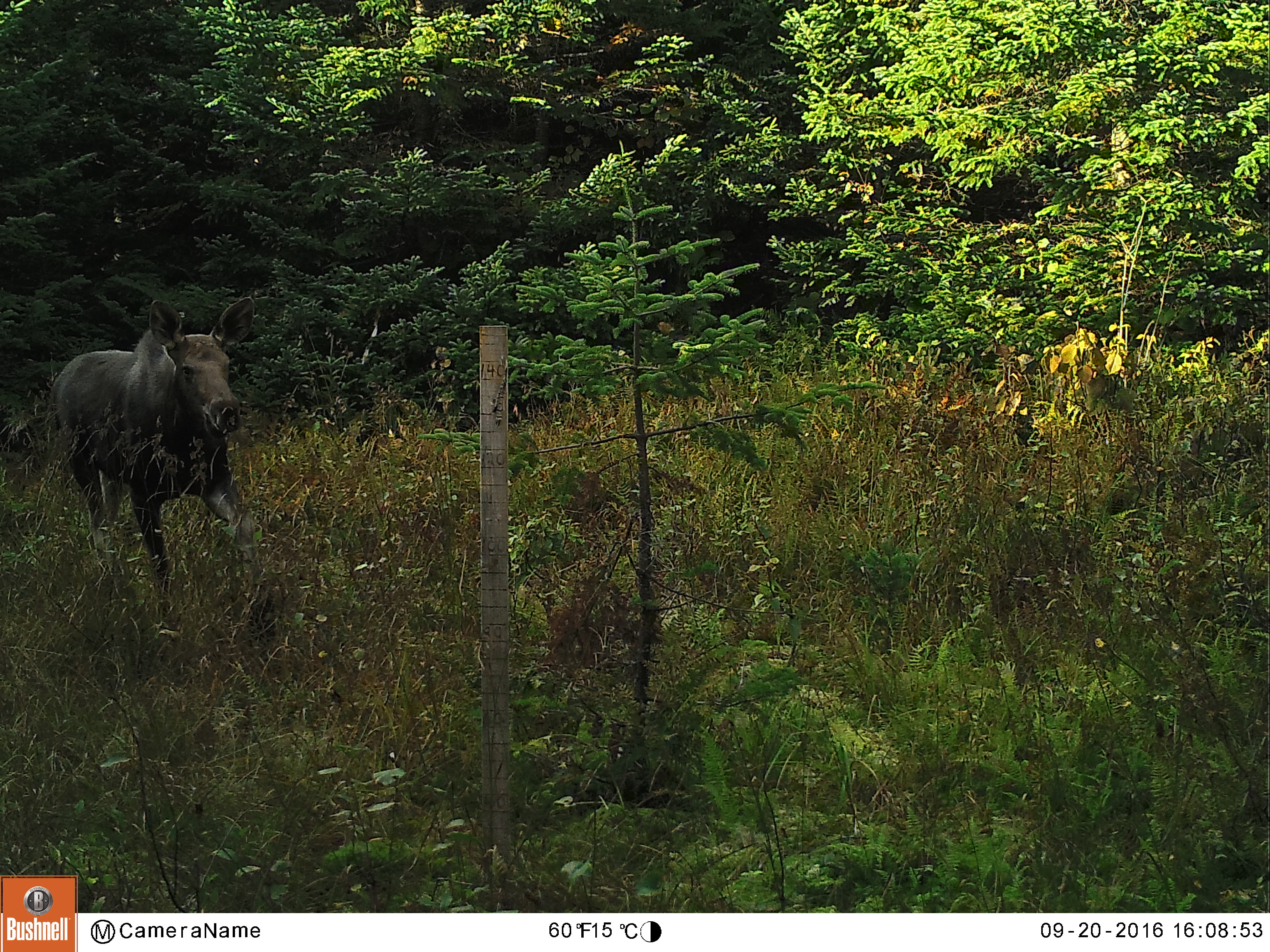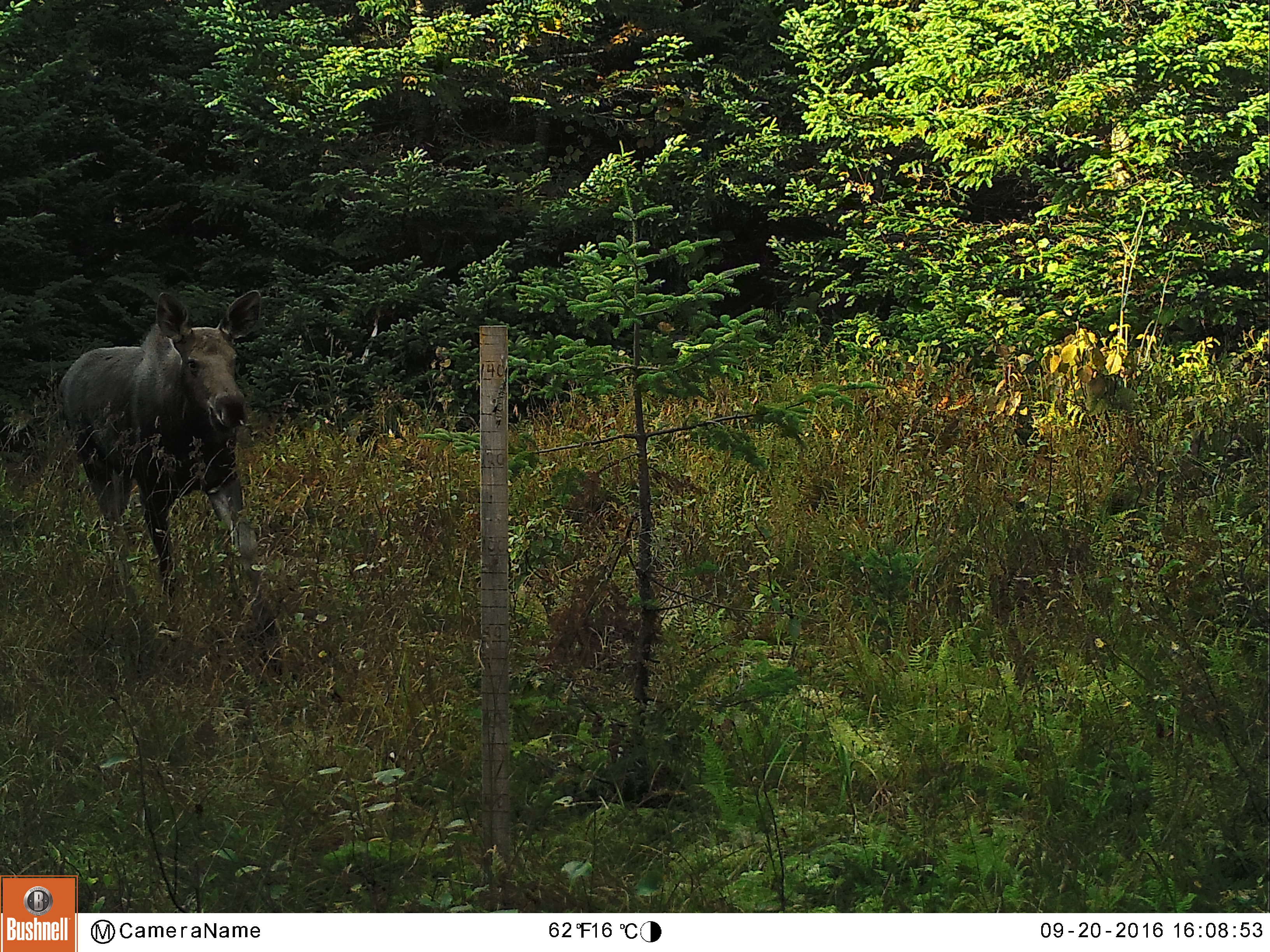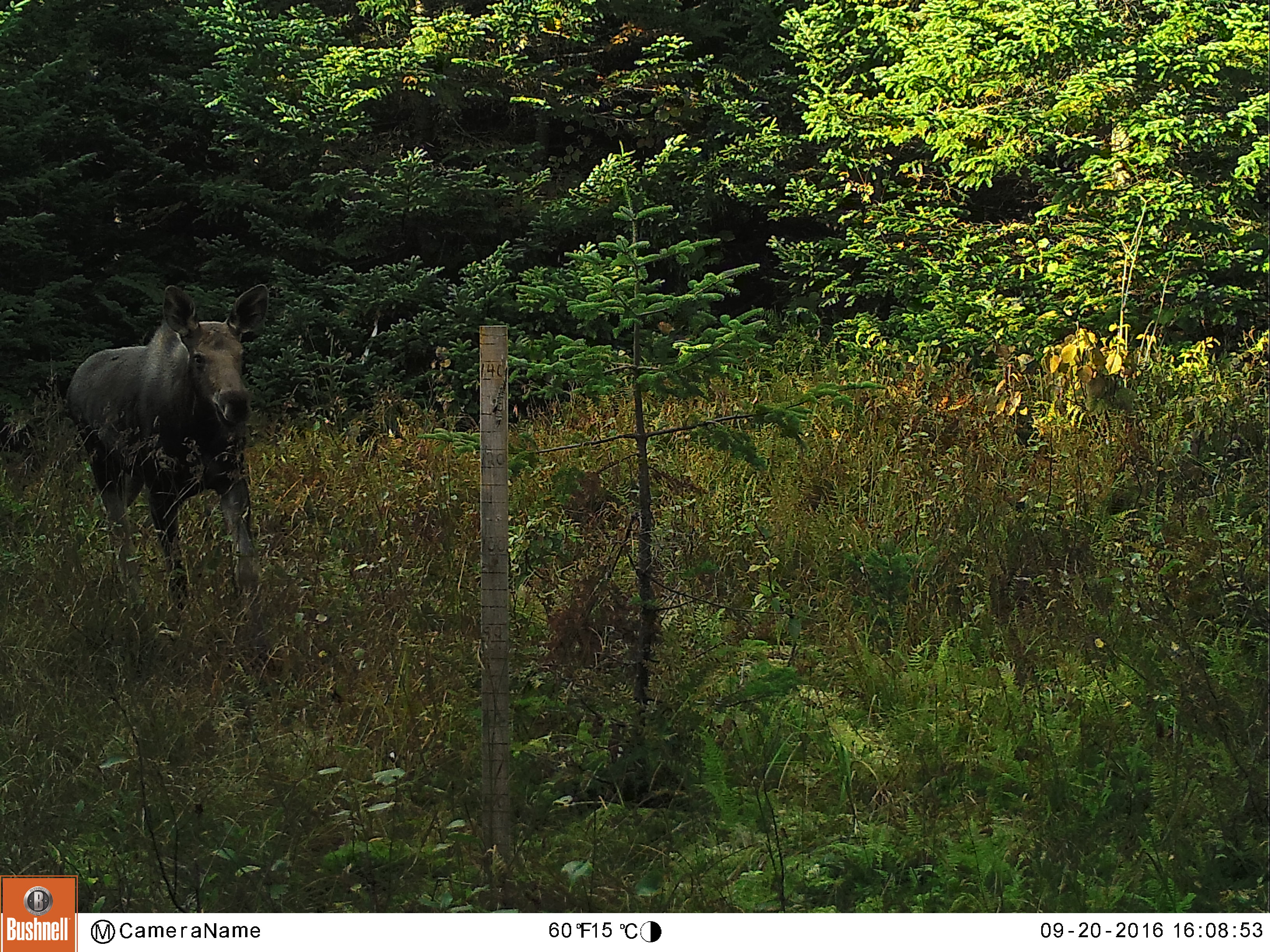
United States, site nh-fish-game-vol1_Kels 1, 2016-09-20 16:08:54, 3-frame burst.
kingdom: Animalia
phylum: Chordata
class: Mammalia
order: Artiodactyla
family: Cervidae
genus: Alces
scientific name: Alces alces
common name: moose